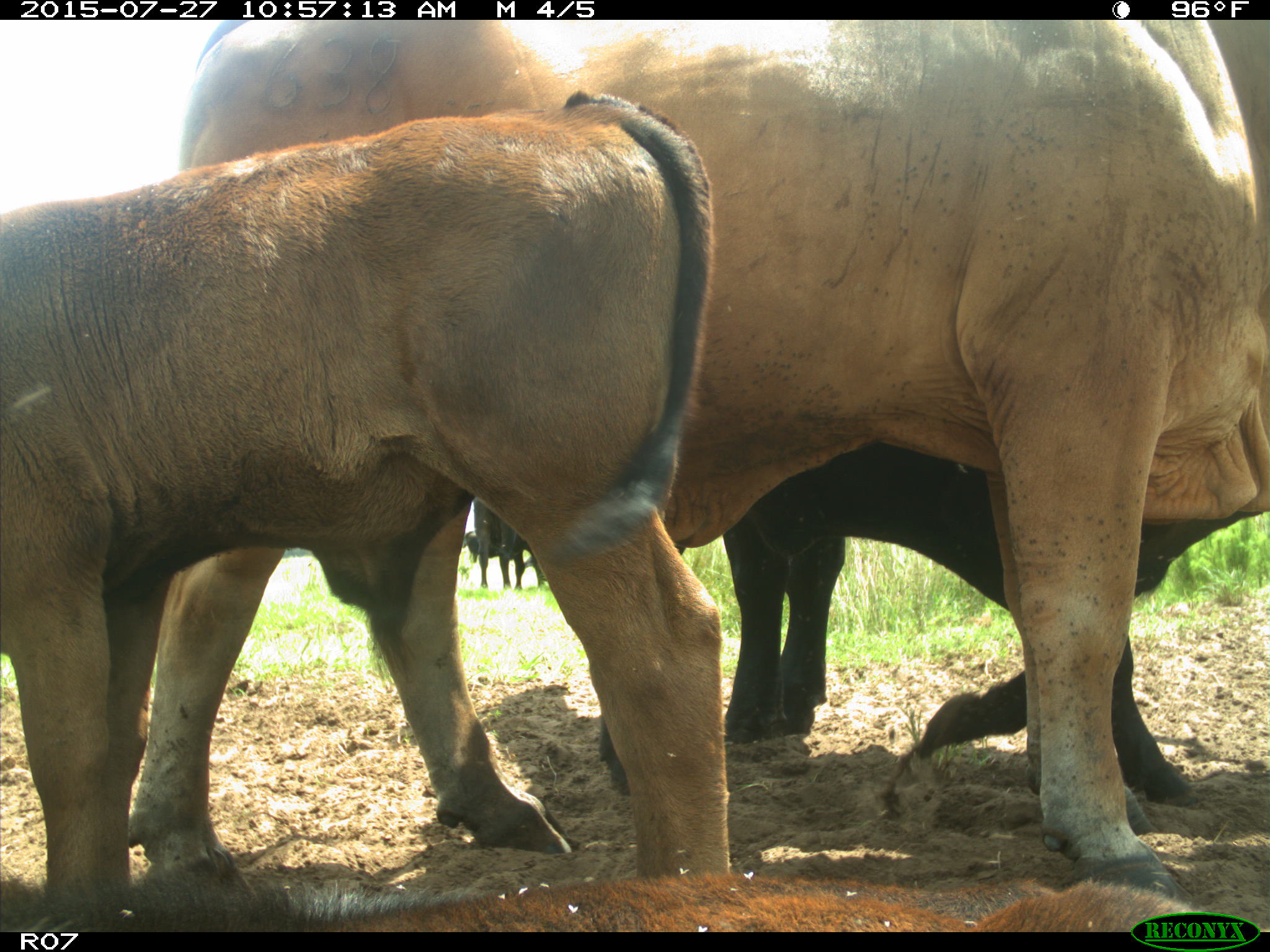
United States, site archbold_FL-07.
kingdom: Animalia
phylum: Chordata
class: Mammalia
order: Artiodactyla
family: Bovidae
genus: Bos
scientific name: Bos taurus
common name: domestic cow